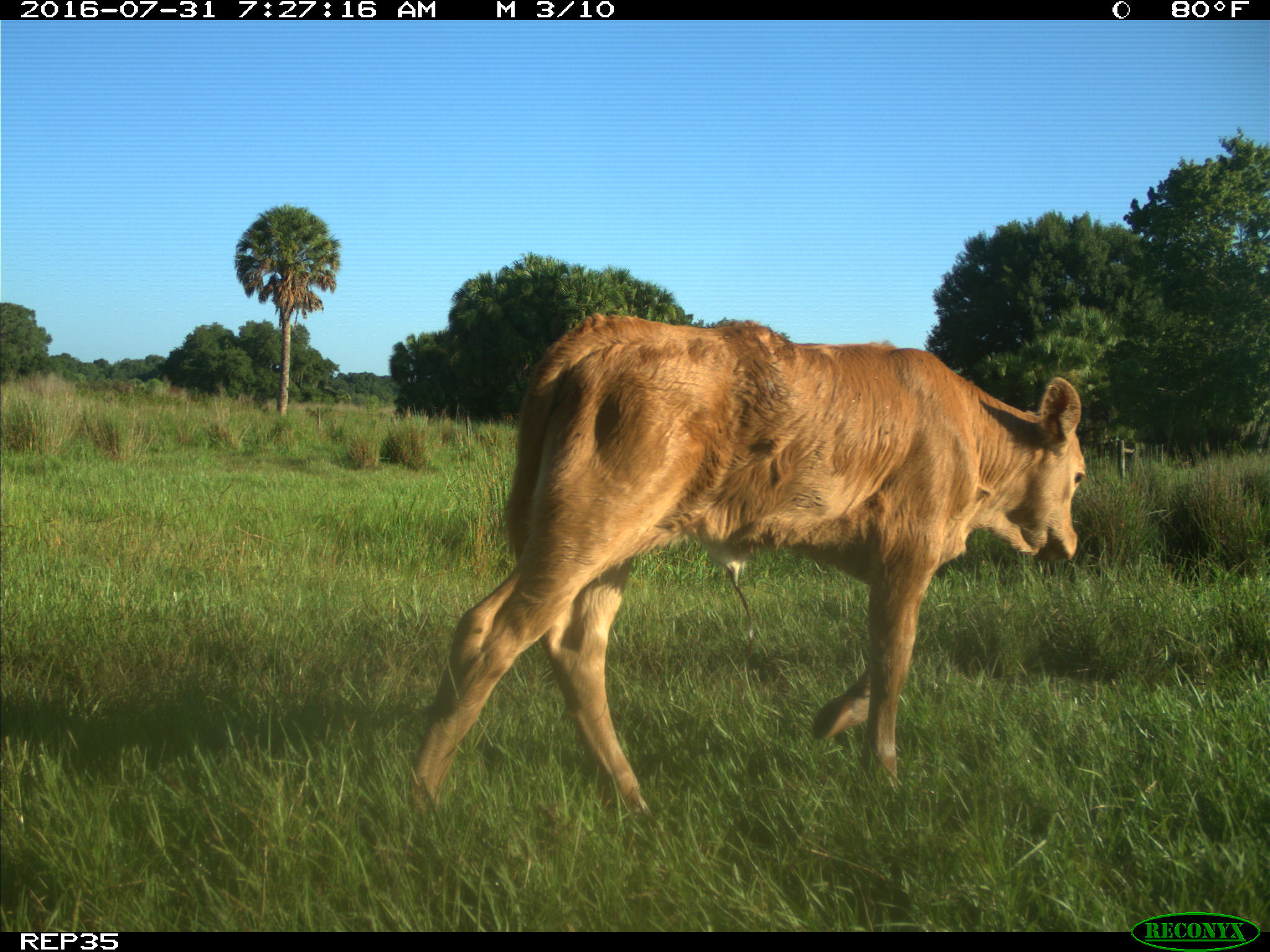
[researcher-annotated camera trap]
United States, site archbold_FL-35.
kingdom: Animalia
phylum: Chordata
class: Mammalia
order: Artiodactyla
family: Bovidae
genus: Bos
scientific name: Bos taurus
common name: domestic cow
Bos taurus (domestic cow).